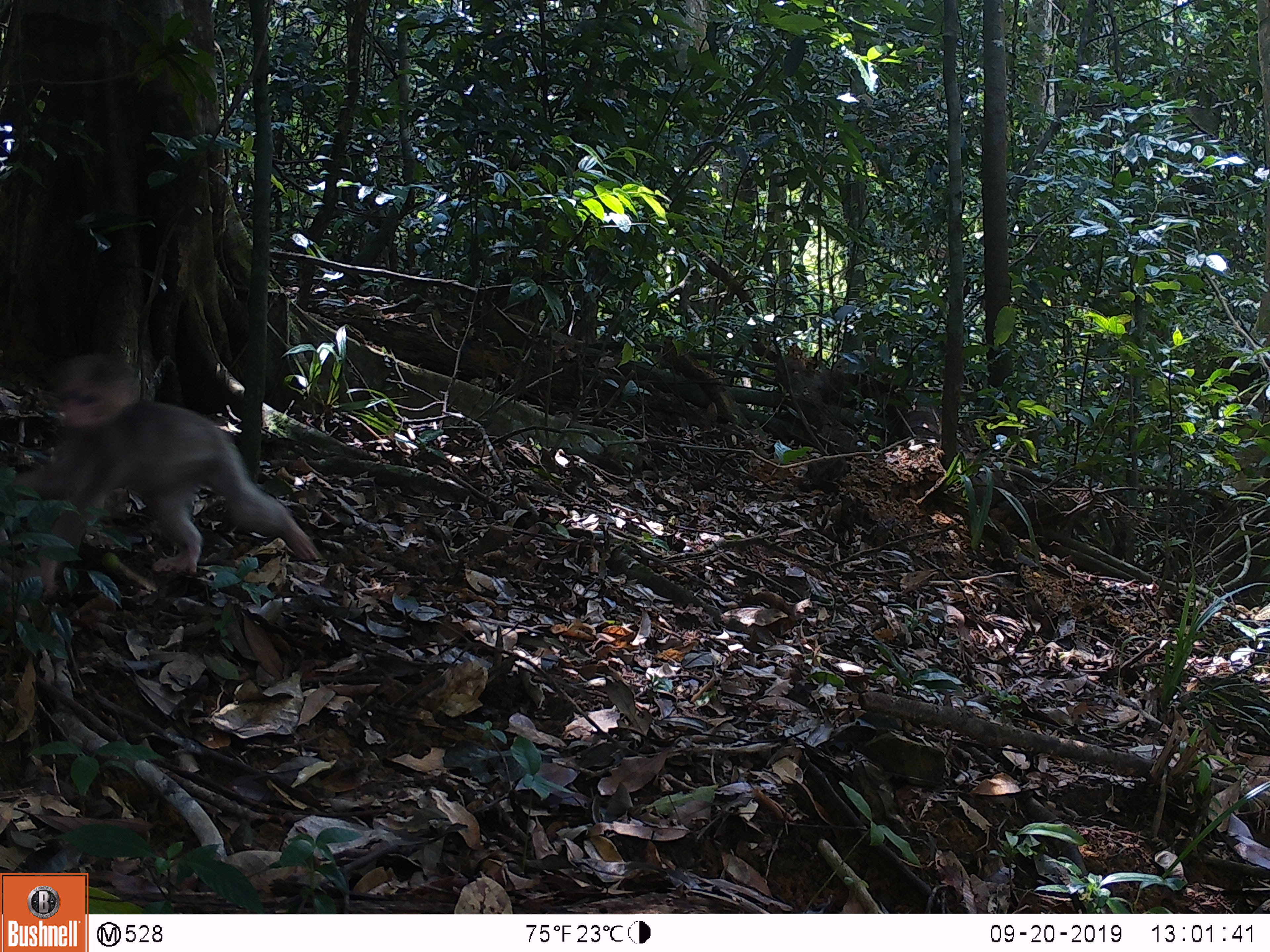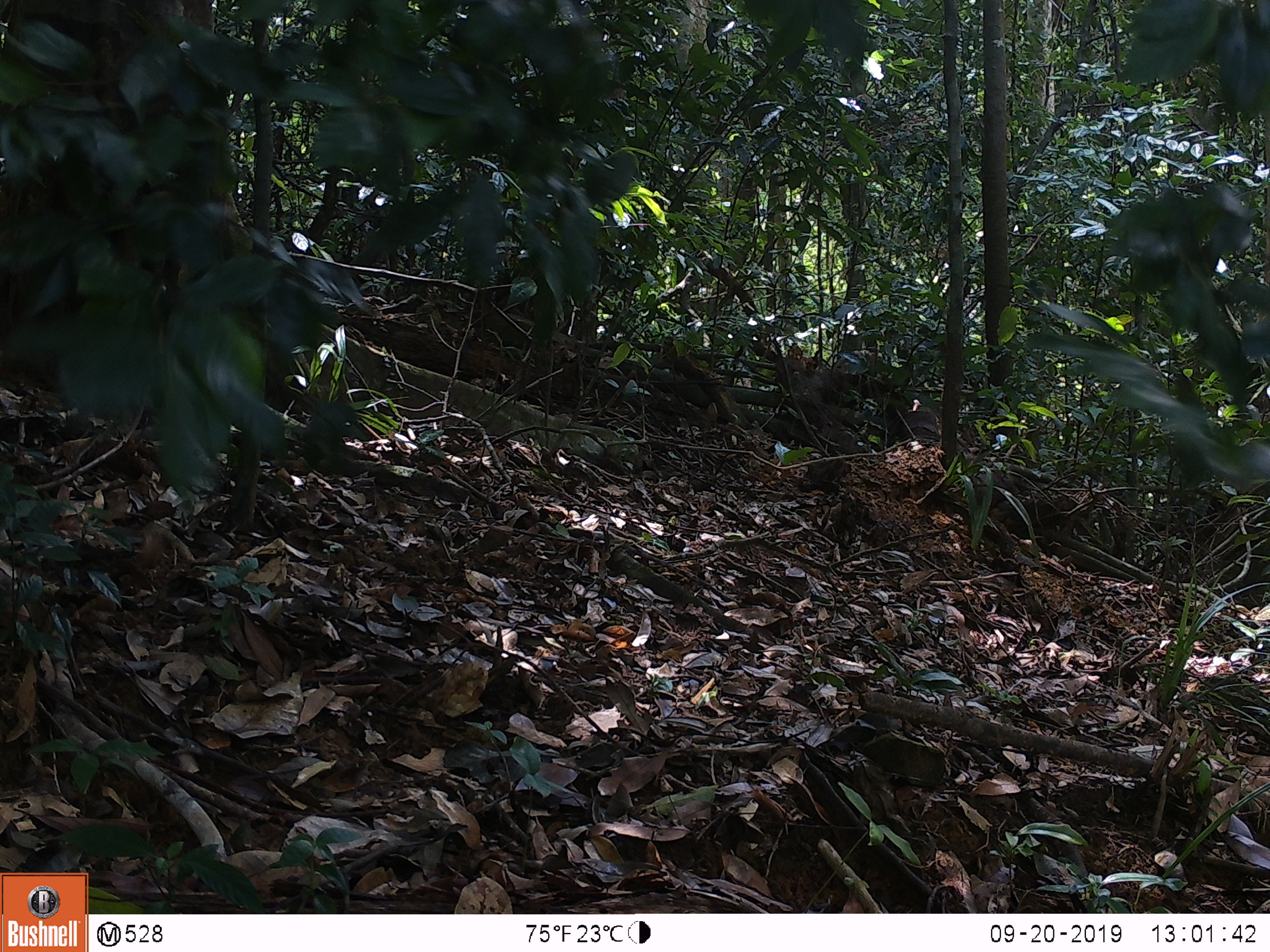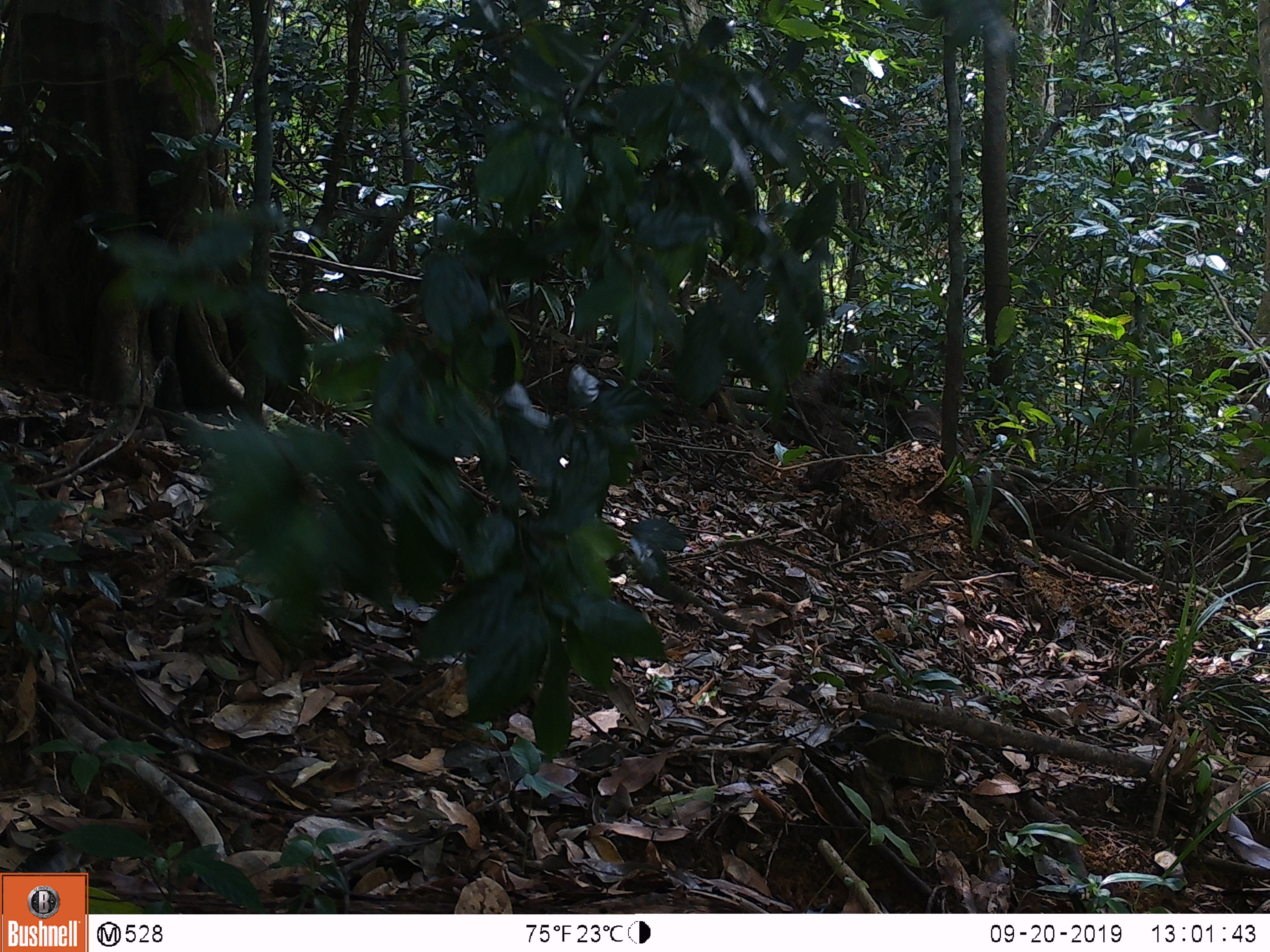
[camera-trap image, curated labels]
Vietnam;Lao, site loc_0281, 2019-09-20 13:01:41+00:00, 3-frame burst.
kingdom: Animalia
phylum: Chordata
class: Mammalia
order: Primates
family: Cercopithecidae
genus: Macaca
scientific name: Macaca arctoides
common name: stump-tailed macaque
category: stump tailed macaque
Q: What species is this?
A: Stump tailed macaque (stump-tailed macaque) (Macaca arctoides).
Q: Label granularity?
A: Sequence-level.